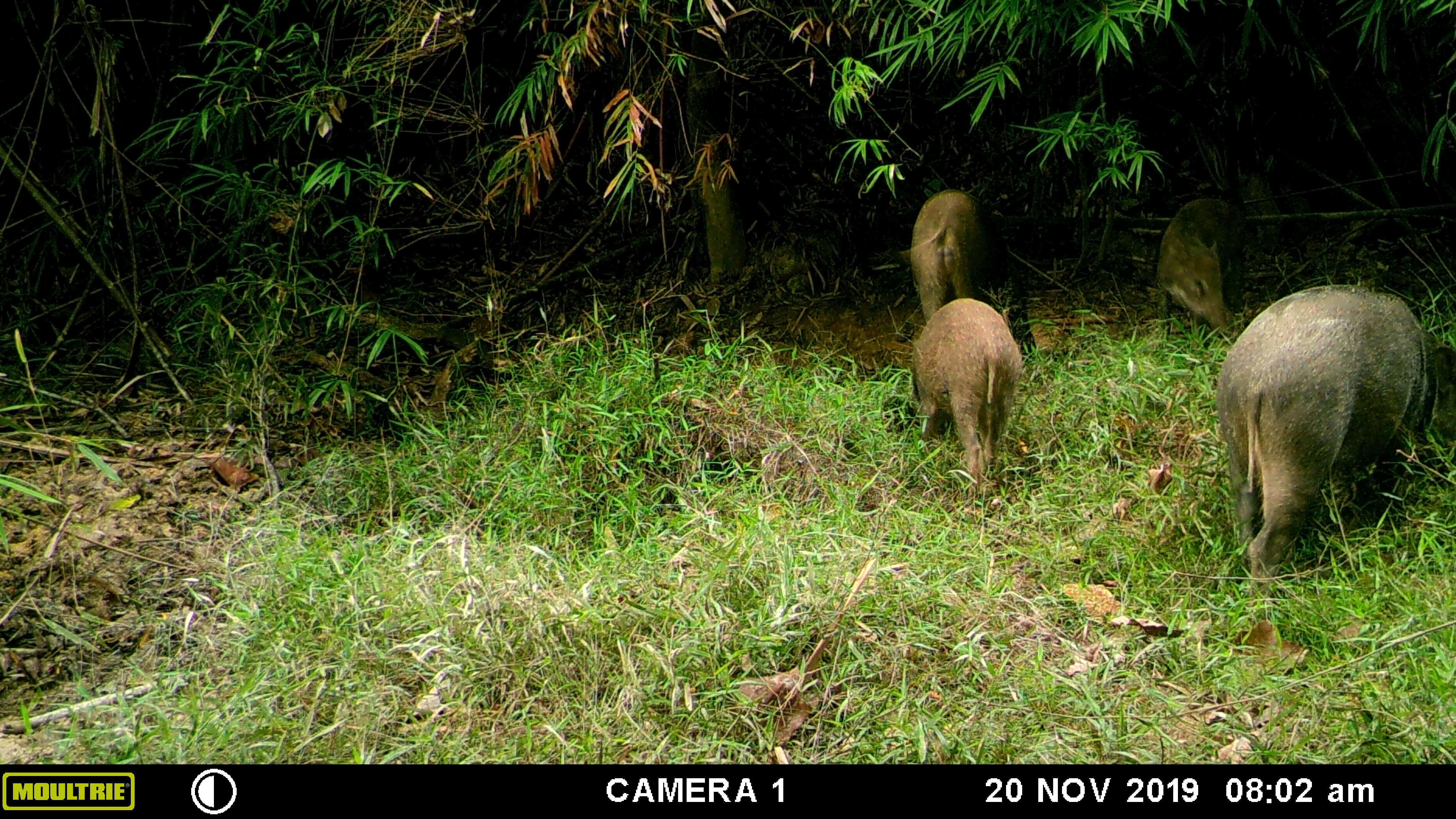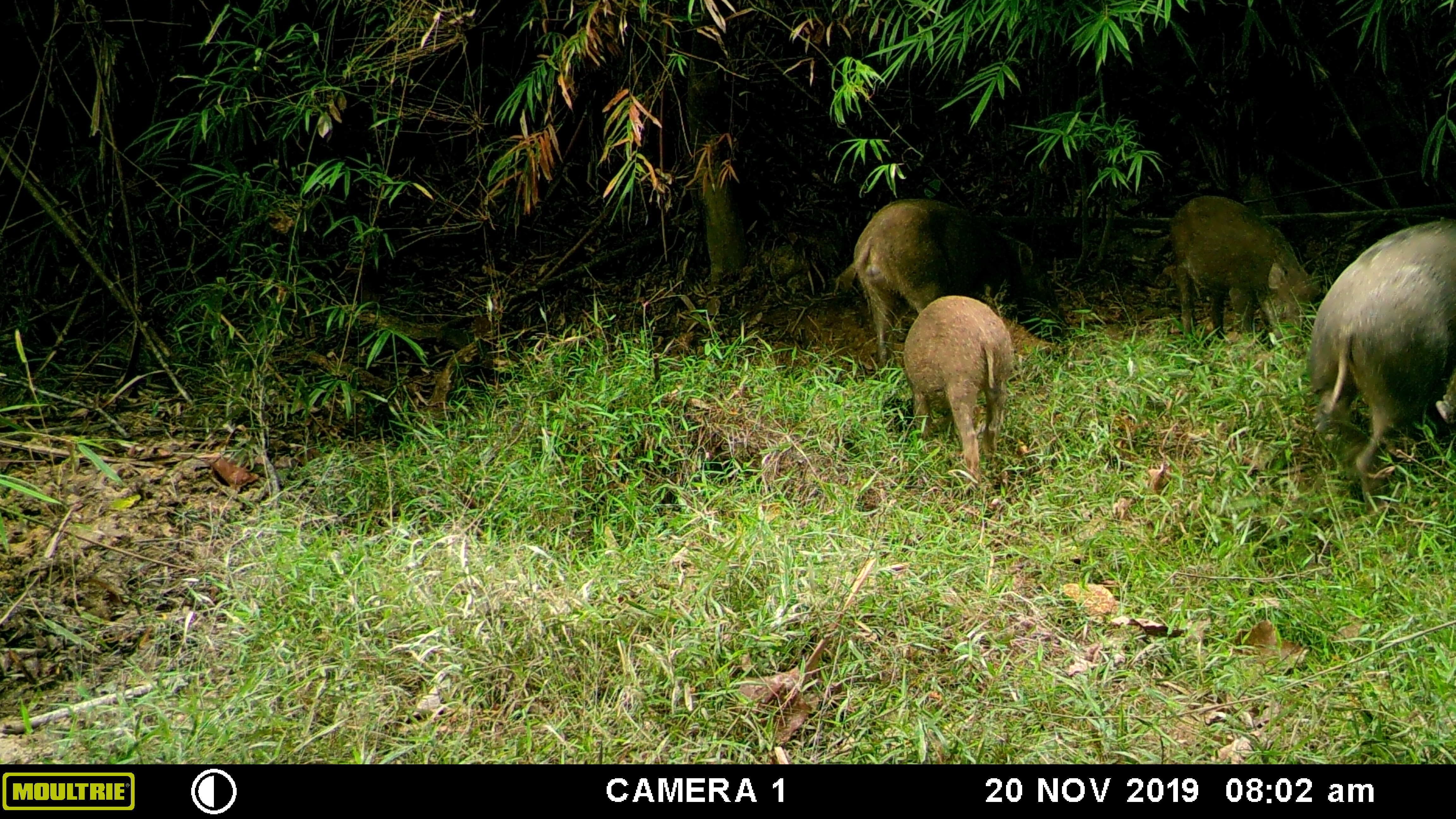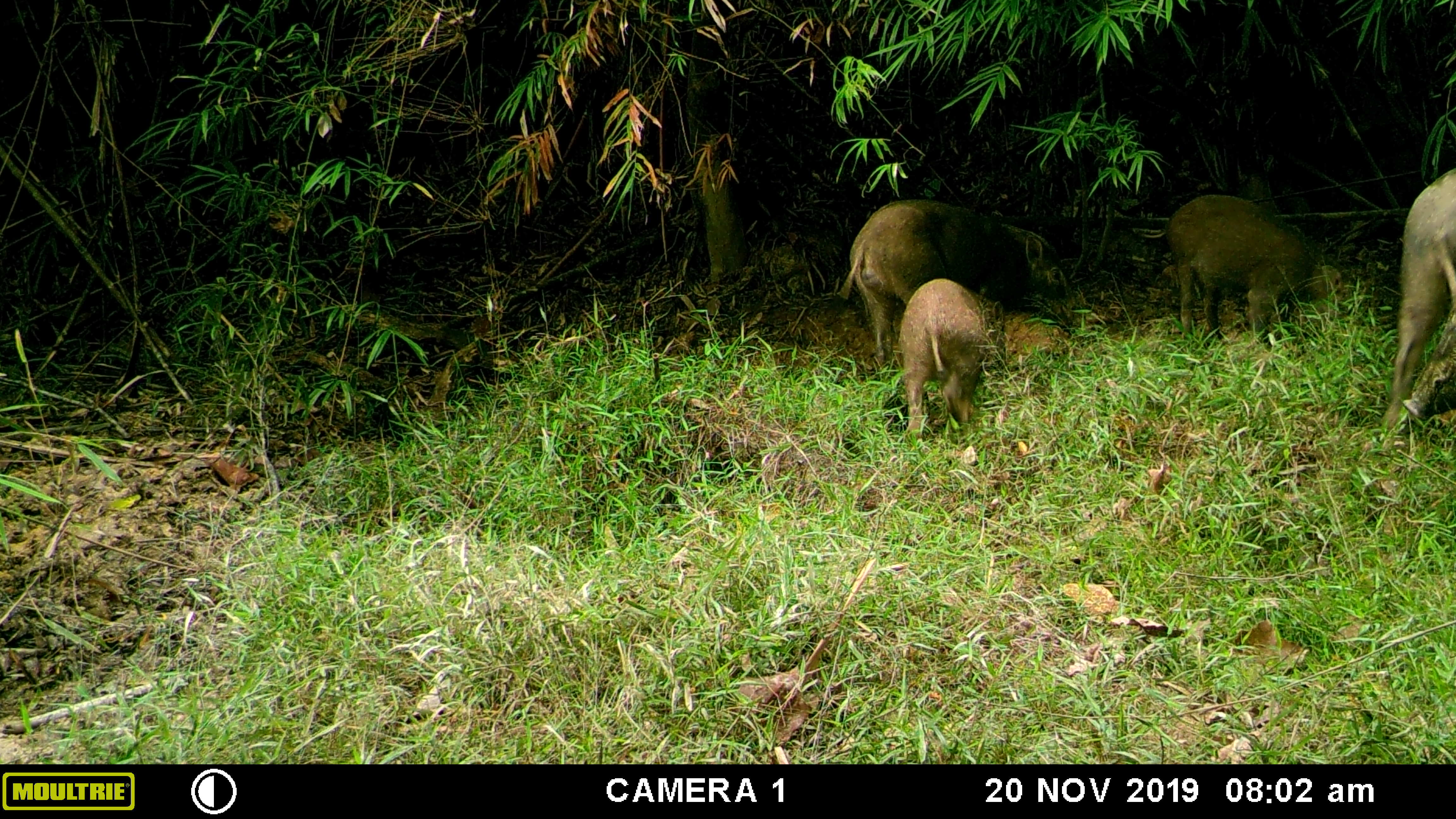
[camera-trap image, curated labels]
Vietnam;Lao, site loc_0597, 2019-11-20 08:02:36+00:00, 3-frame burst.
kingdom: Animalia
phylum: Chordata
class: Mammalia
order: Artiodactyla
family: Suidae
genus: Sus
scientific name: Sus scrofa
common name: eurasian wild pig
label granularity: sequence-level